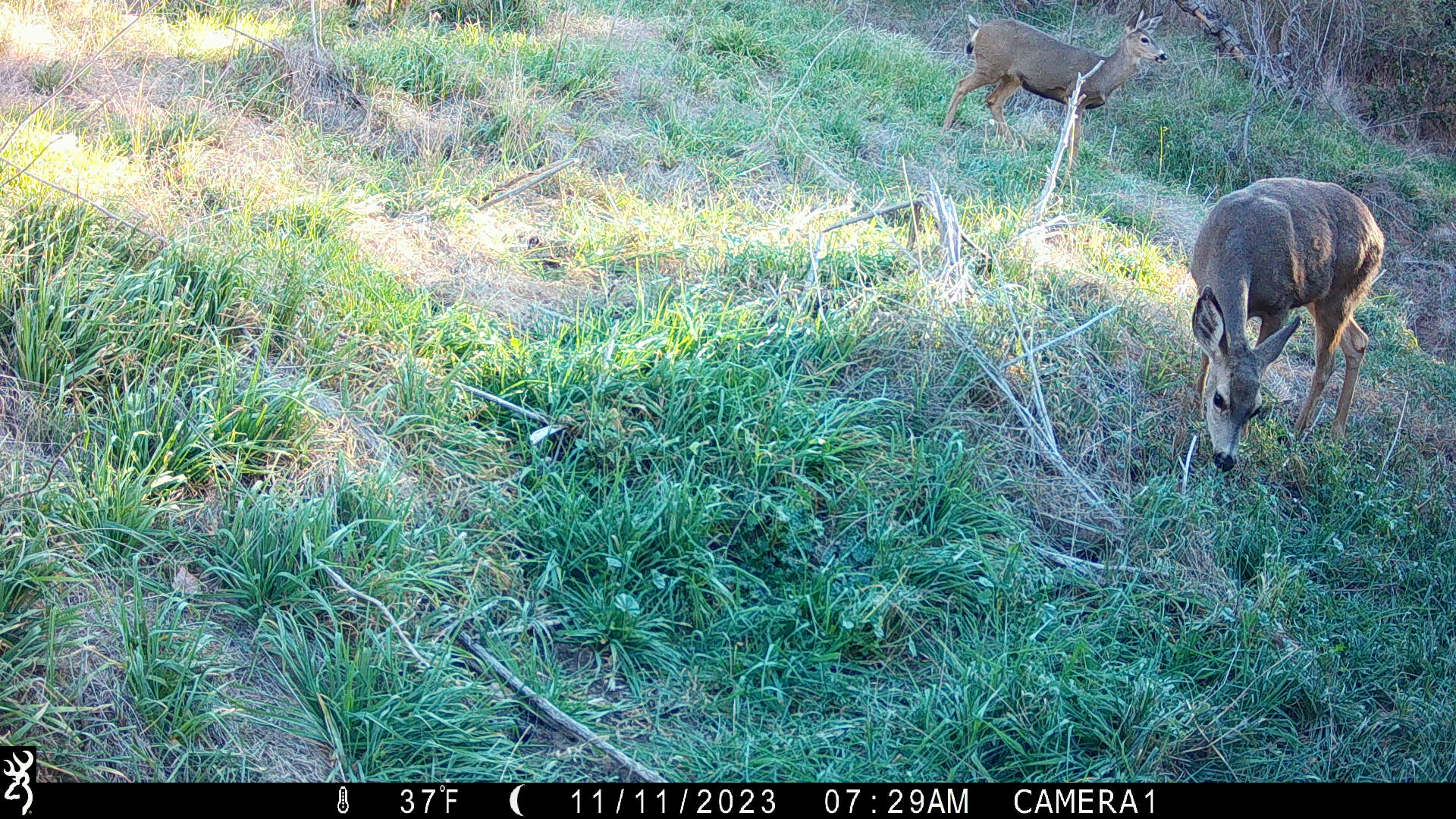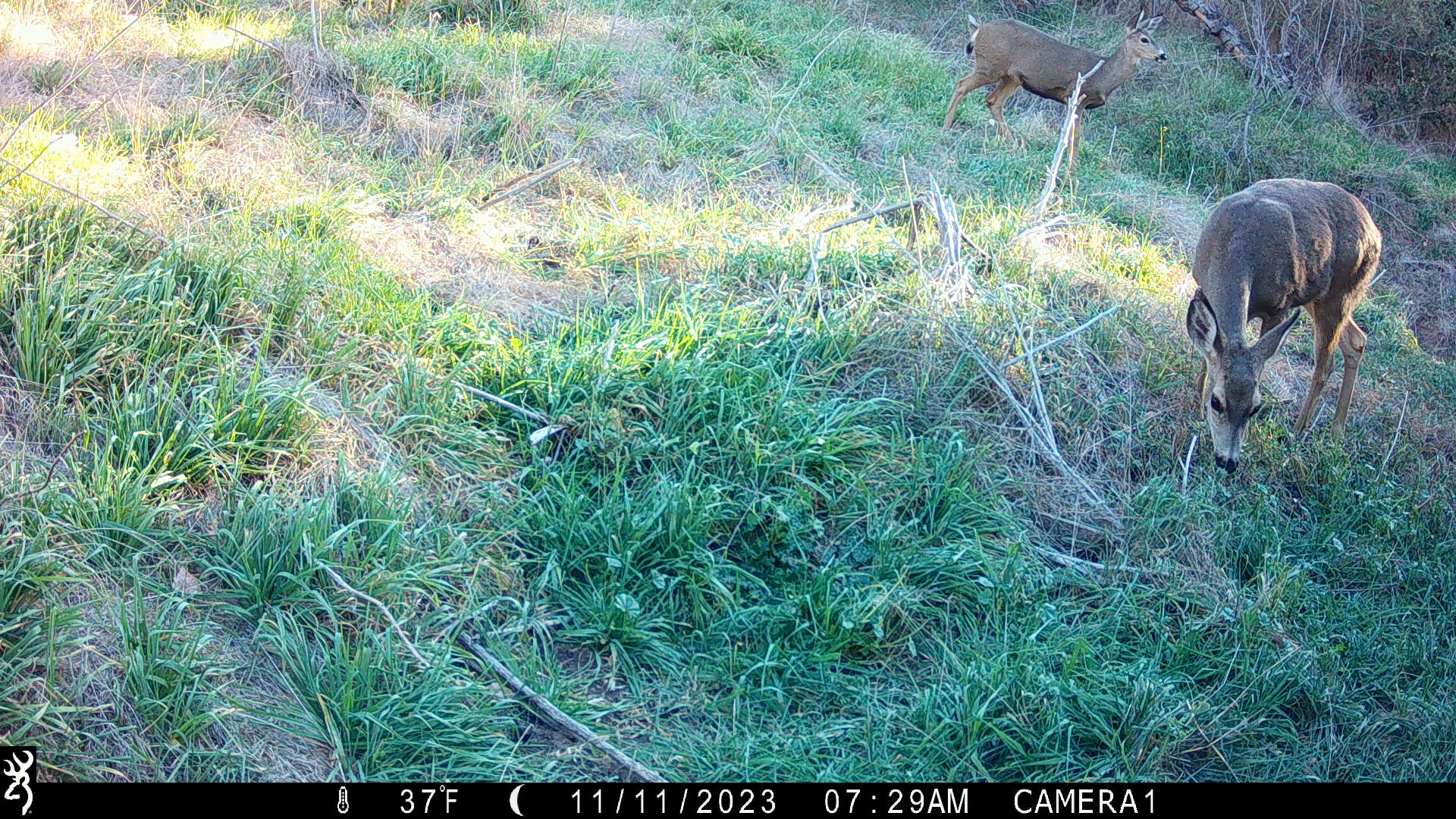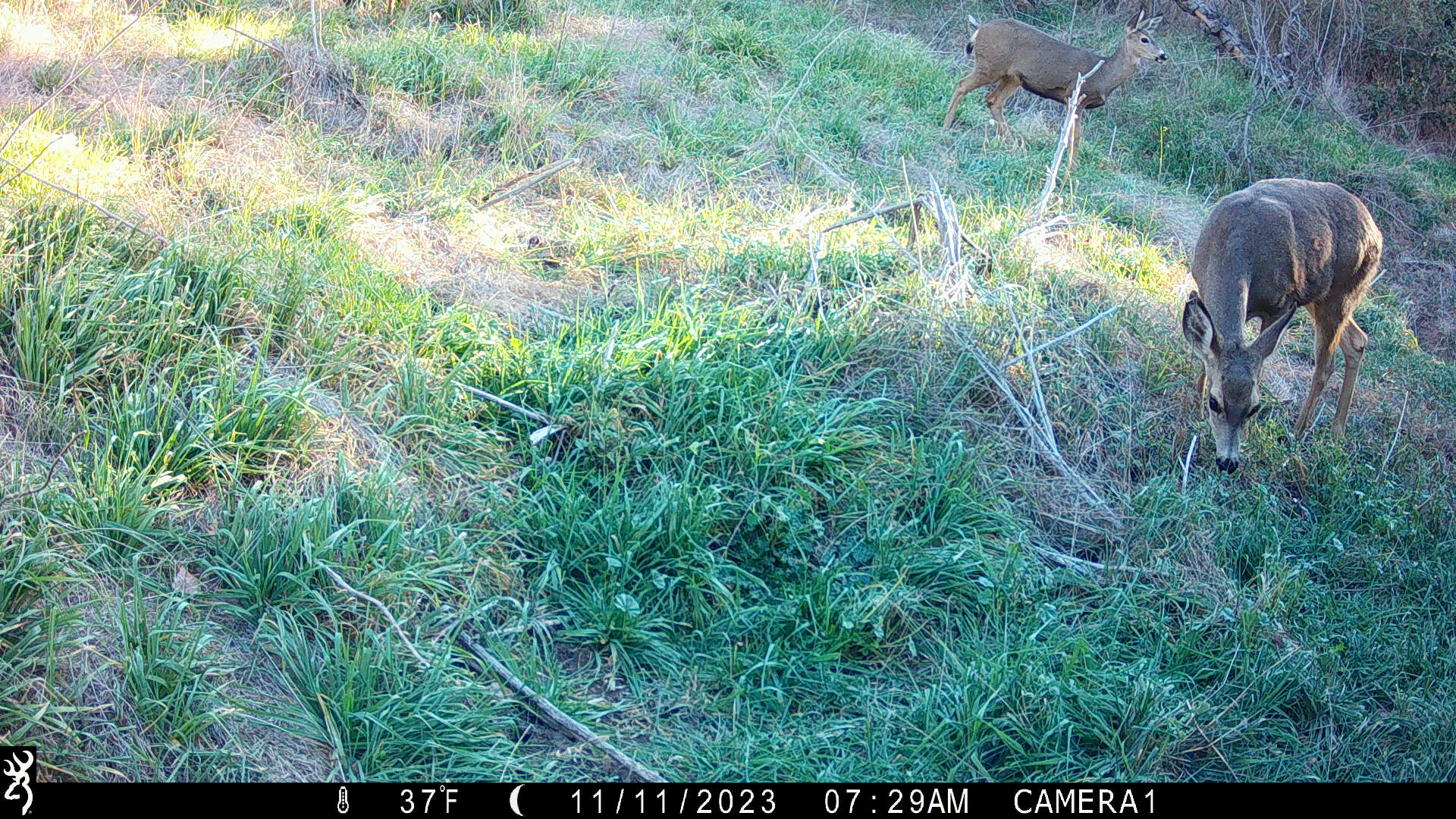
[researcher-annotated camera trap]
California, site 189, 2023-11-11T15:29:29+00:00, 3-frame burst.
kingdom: Animalia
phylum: Chordata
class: Mammalia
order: Artiodactyla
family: Cervidae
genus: Odocoileus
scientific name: Odocoileus hemionus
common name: mule deer